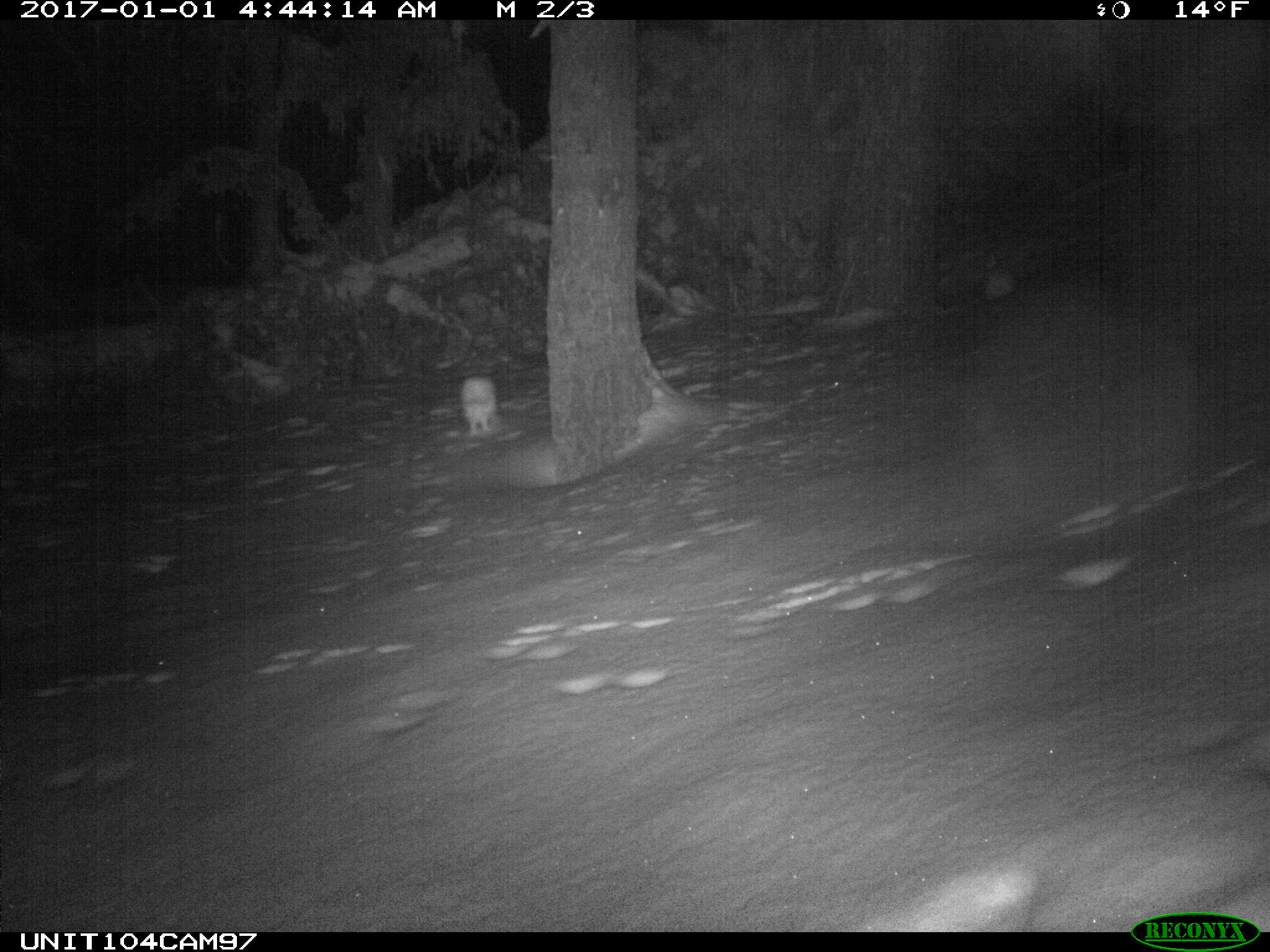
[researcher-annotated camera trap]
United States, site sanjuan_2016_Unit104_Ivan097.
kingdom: Animalia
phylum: Chordata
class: Mammalia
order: Lagomorpha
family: Leporidae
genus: Lepus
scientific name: Lepus americanus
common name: snowshoe hare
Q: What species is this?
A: Lepus americanus (snowshoe hare).